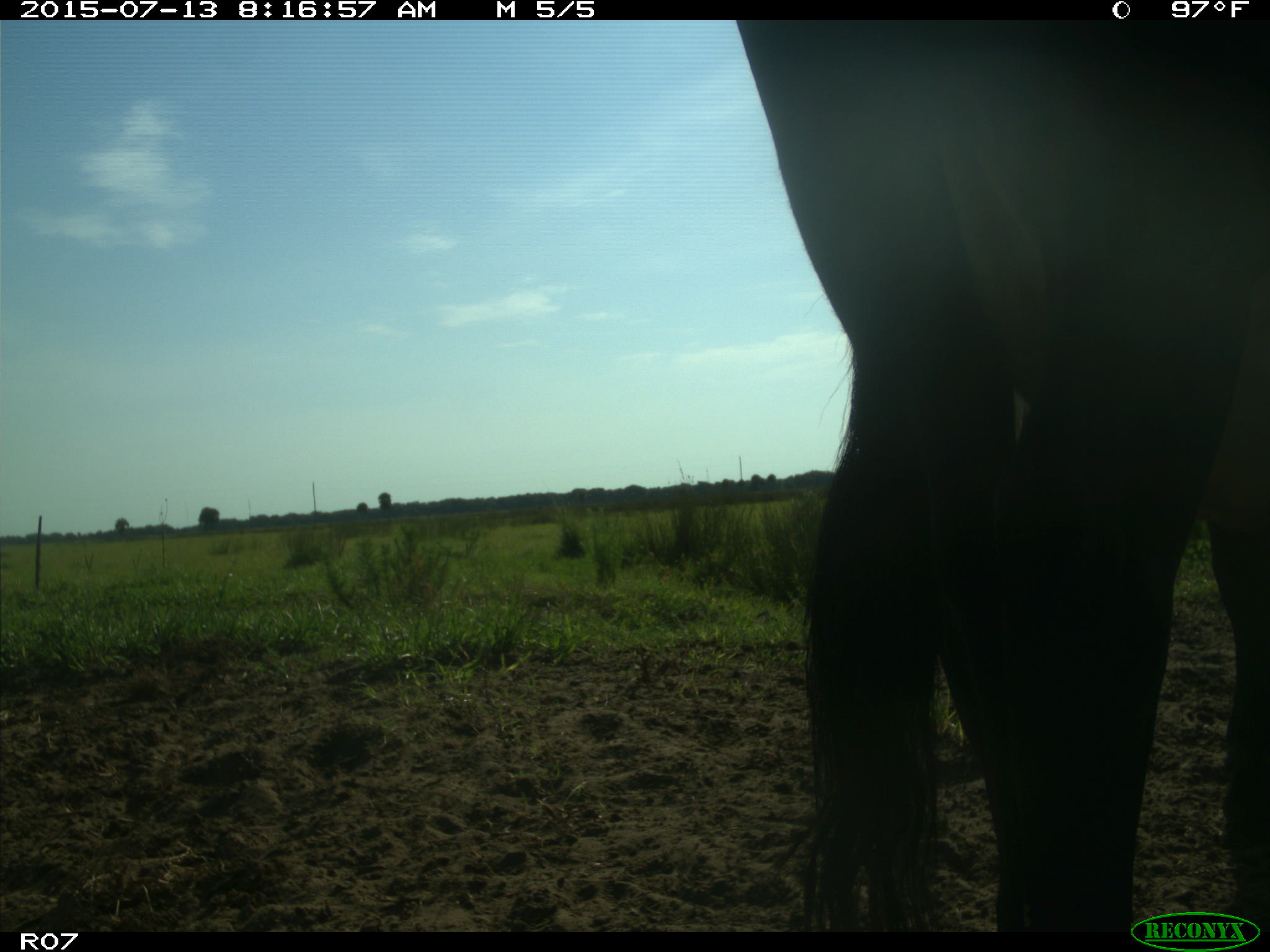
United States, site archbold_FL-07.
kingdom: Animalia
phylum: Chordata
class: Mammalia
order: Artiodactyla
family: Bovidae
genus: Bos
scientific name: Bos taurus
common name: domestic cow